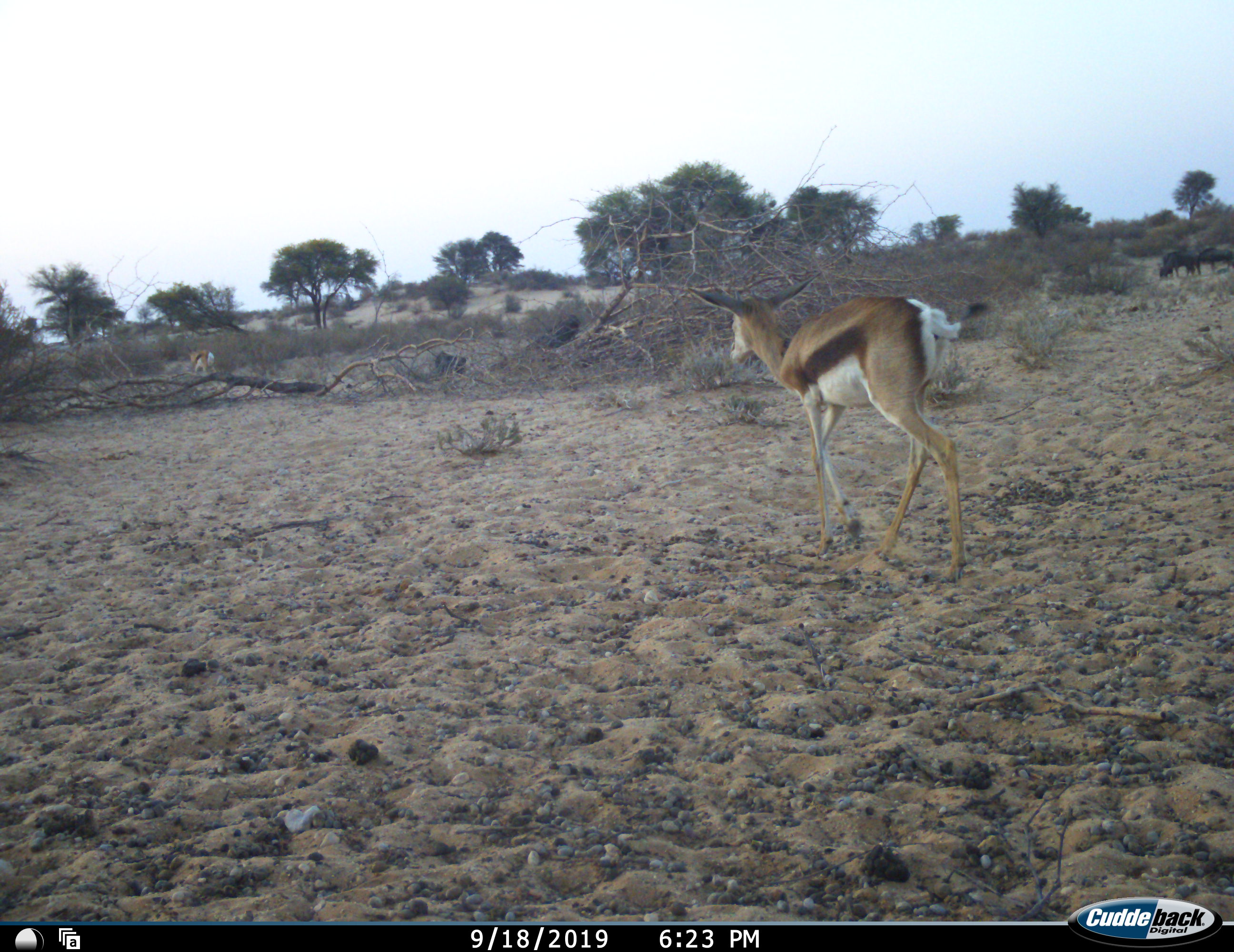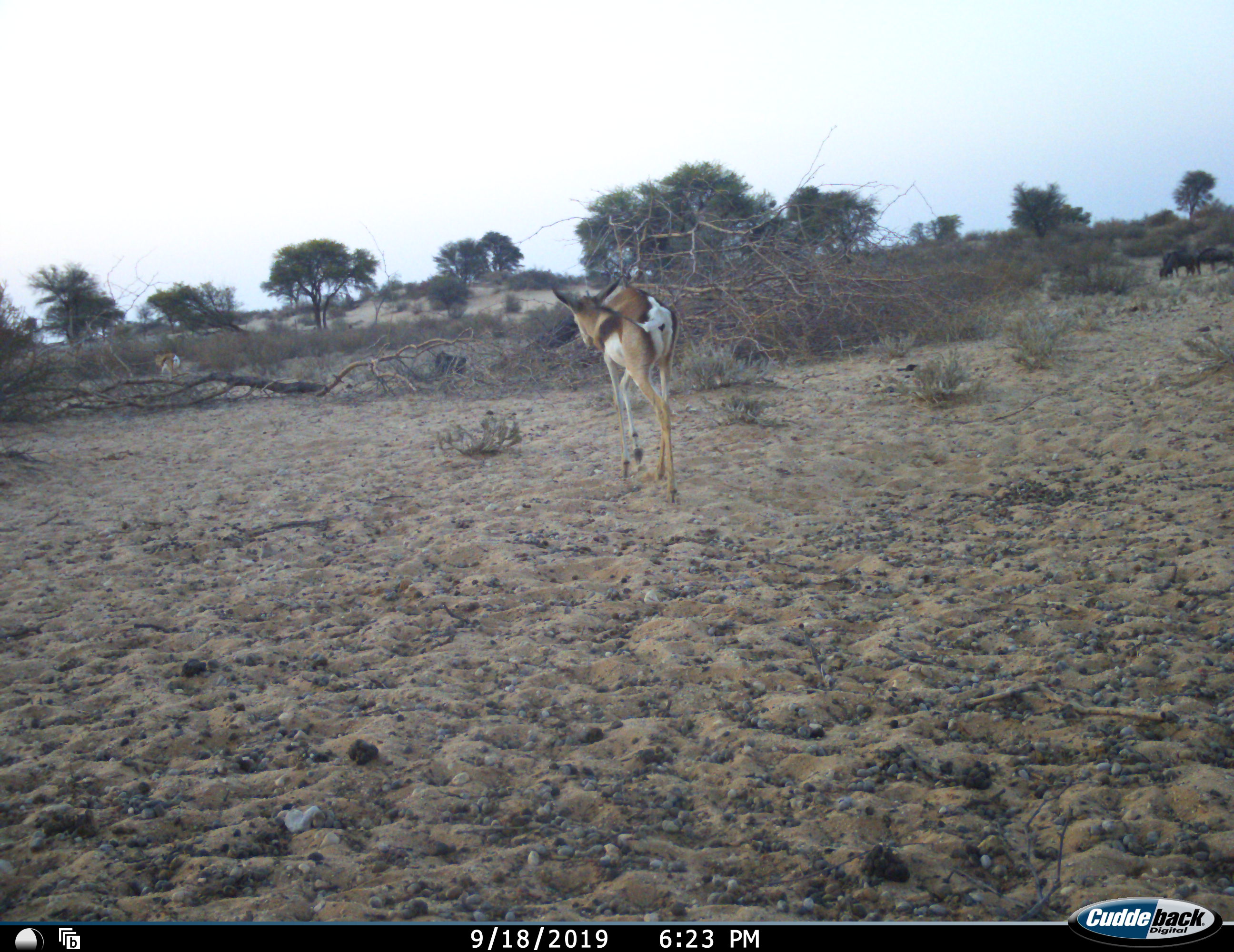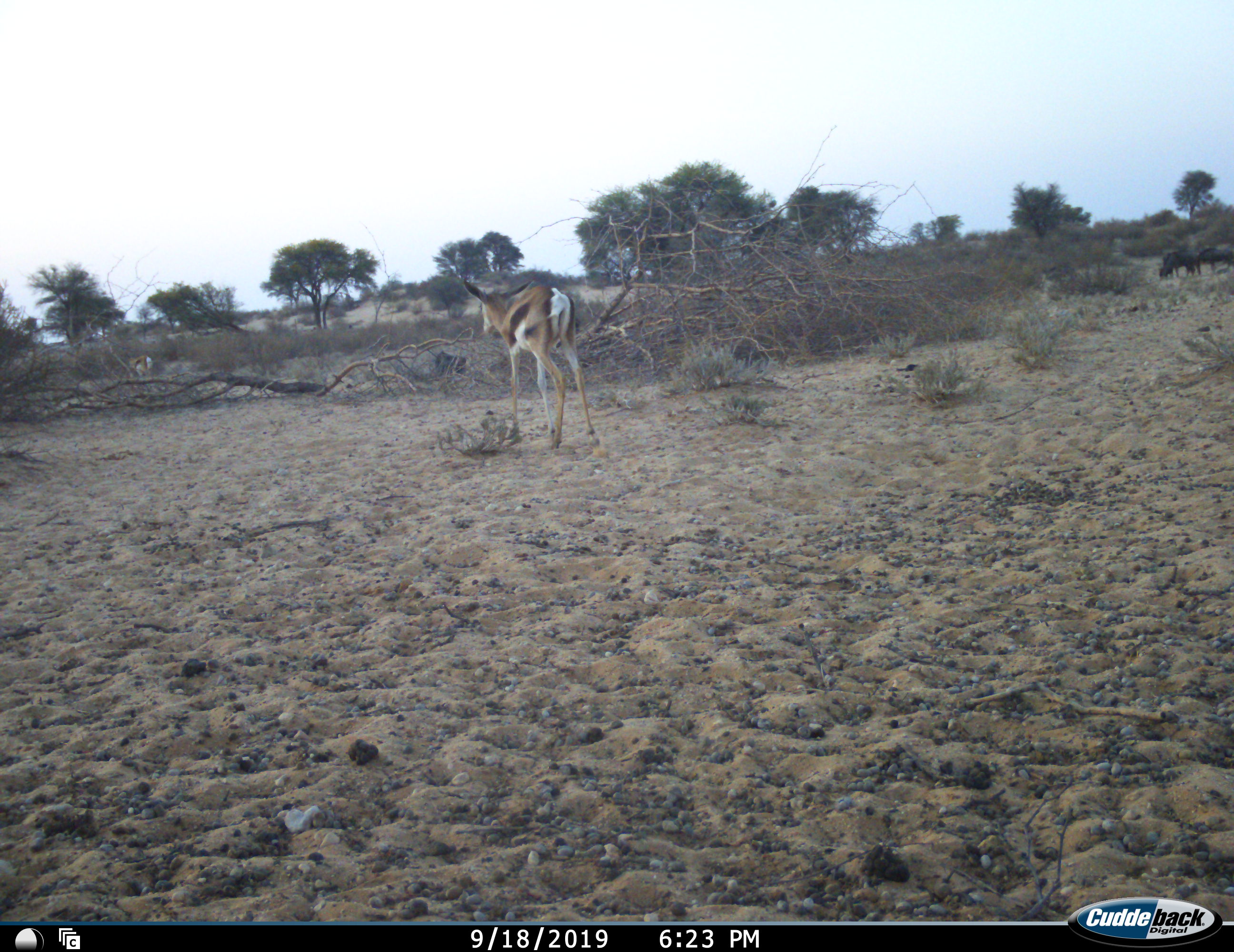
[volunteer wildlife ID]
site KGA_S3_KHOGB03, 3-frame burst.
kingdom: Animalia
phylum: Chordata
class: Mammalia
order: Artiodactyla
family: Bovidae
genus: Antidorcas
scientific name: Antidorcas marsupialis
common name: springbok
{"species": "springbok (Antidorcas marsupialis)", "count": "2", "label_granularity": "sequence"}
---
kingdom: Animalia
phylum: Chordata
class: Mammalia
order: Artiodactyla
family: Bovidae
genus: Connochaetes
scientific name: Connochaetes taurinus taurinus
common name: blue wildebeest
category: wildebeestblue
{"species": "wildebeestblue (blue wildebeest) (Connochaetes taurinus taurinus)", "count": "2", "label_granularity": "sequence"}